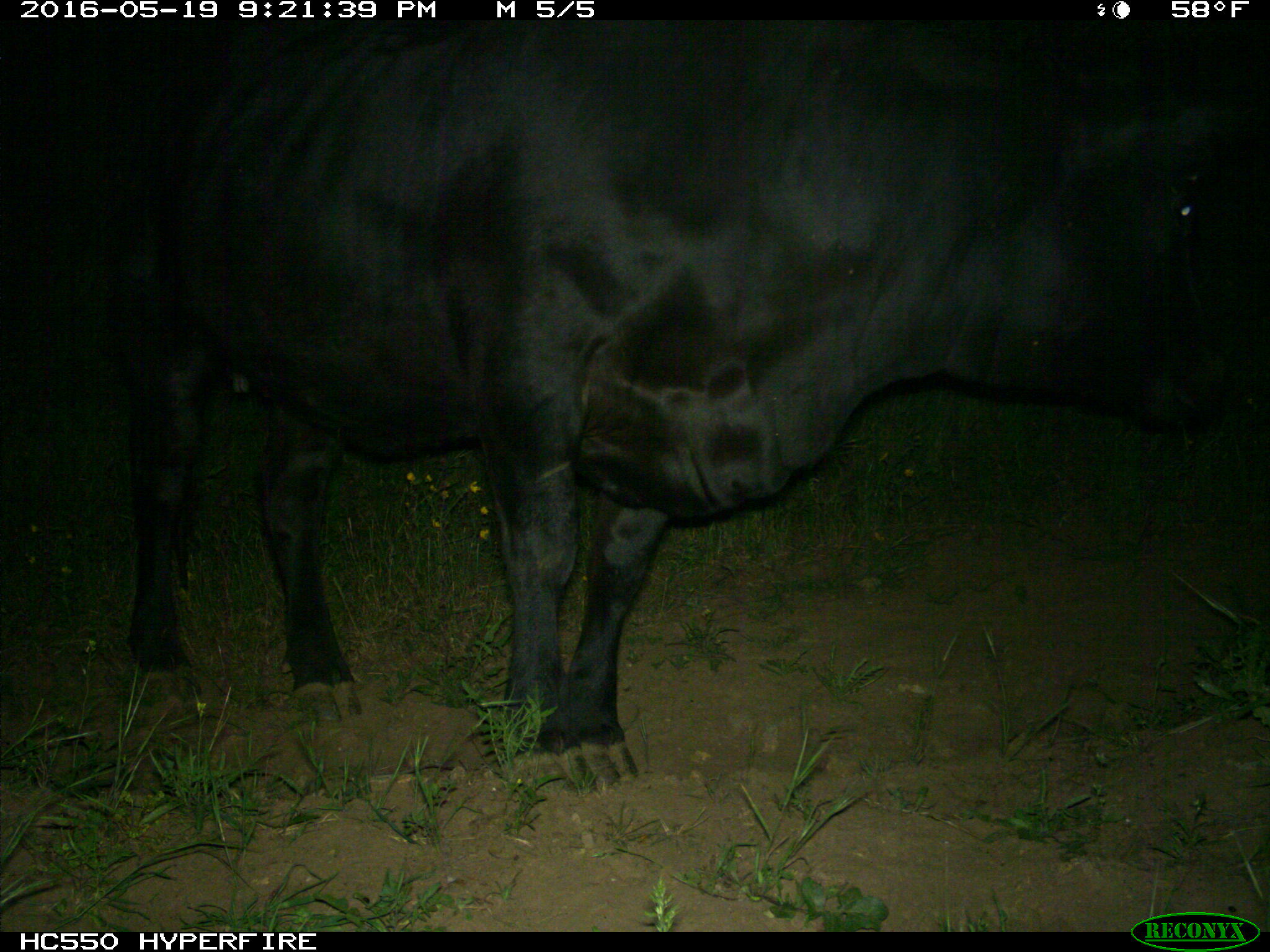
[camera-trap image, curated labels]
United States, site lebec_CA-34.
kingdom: Animalia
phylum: Chordata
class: Mammalia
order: Artiodactyla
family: Bovidae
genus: Bos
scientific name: Bos taurus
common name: domestic cow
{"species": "Bos taurus (domestic cow)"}